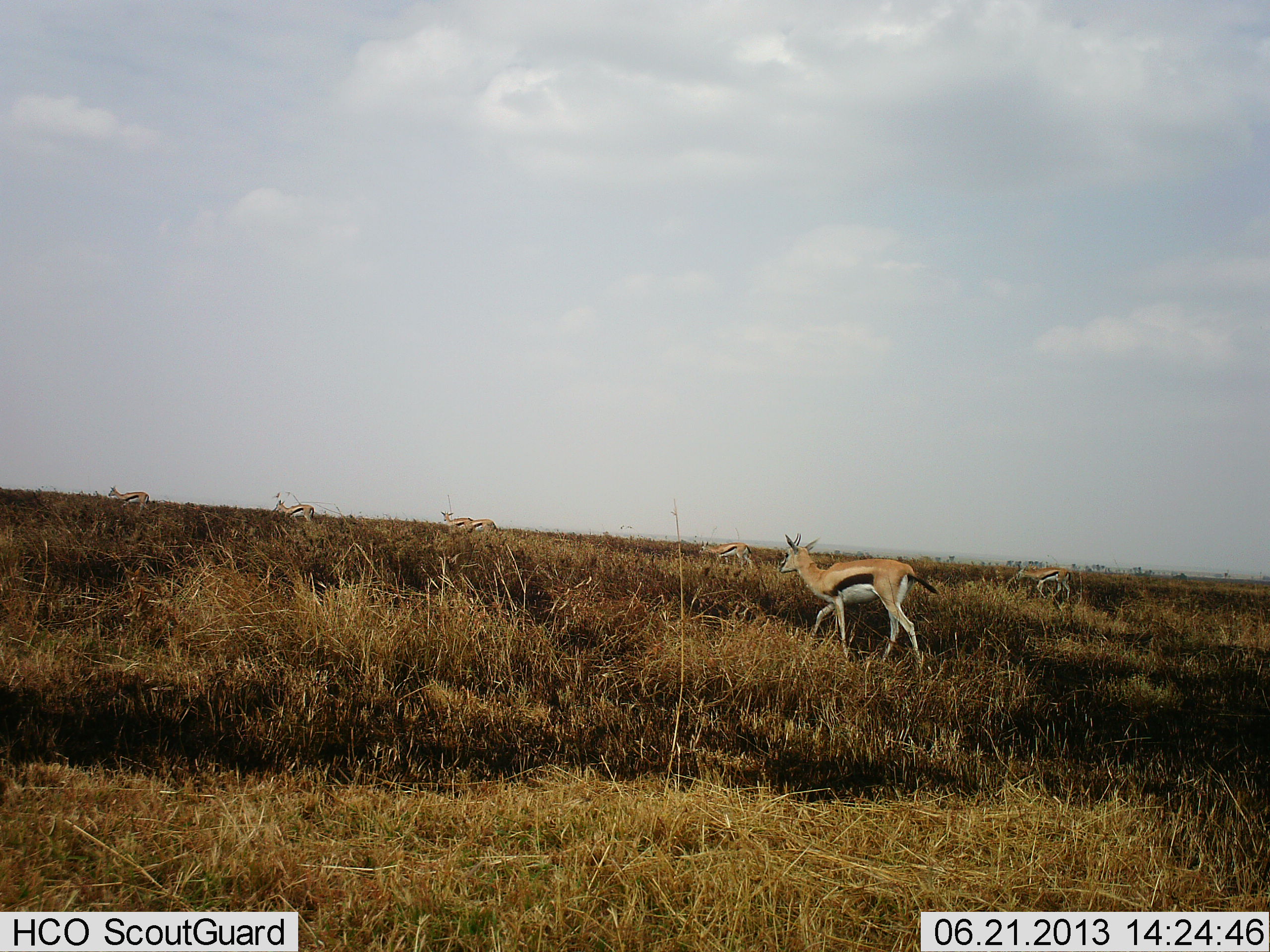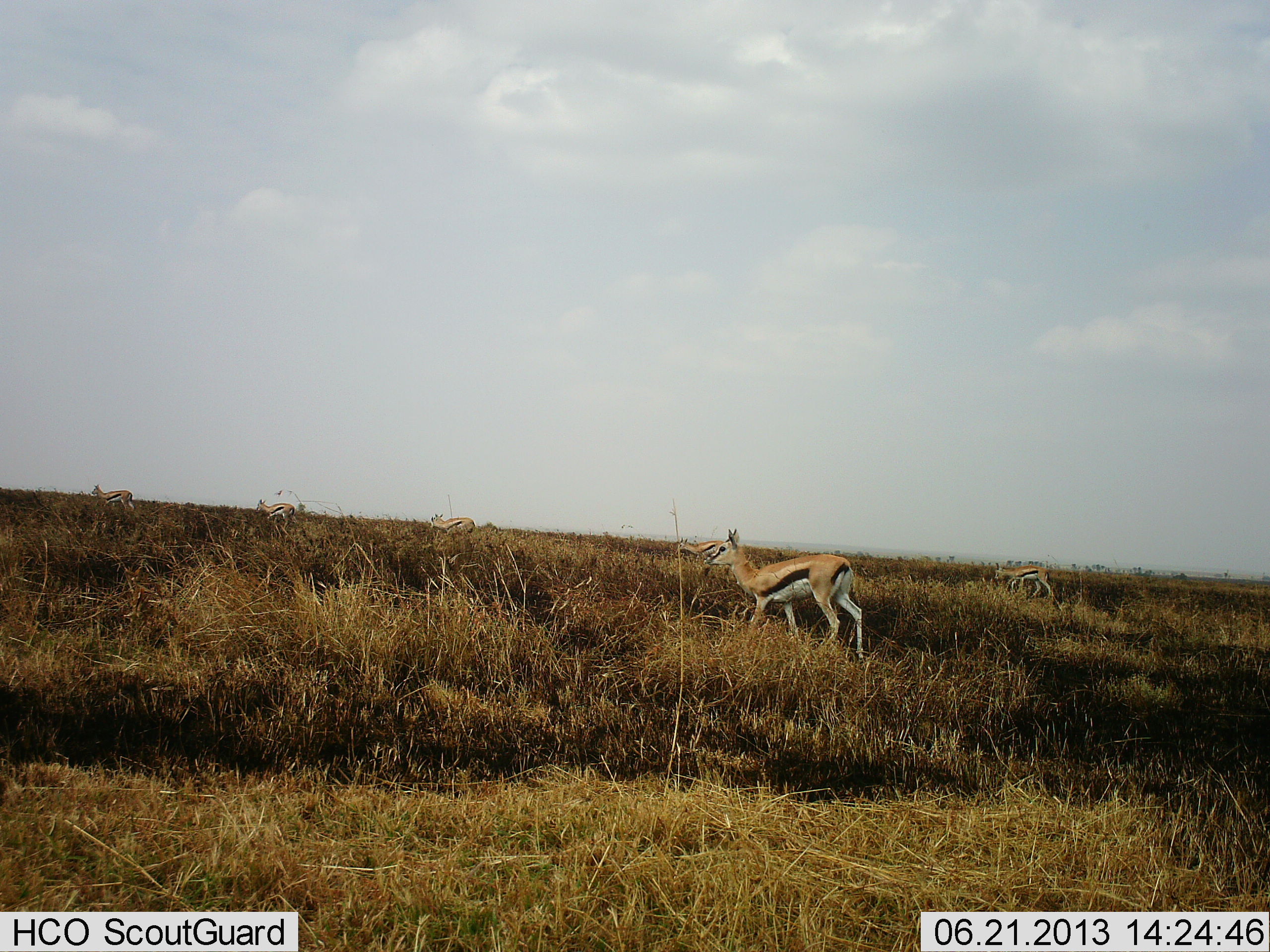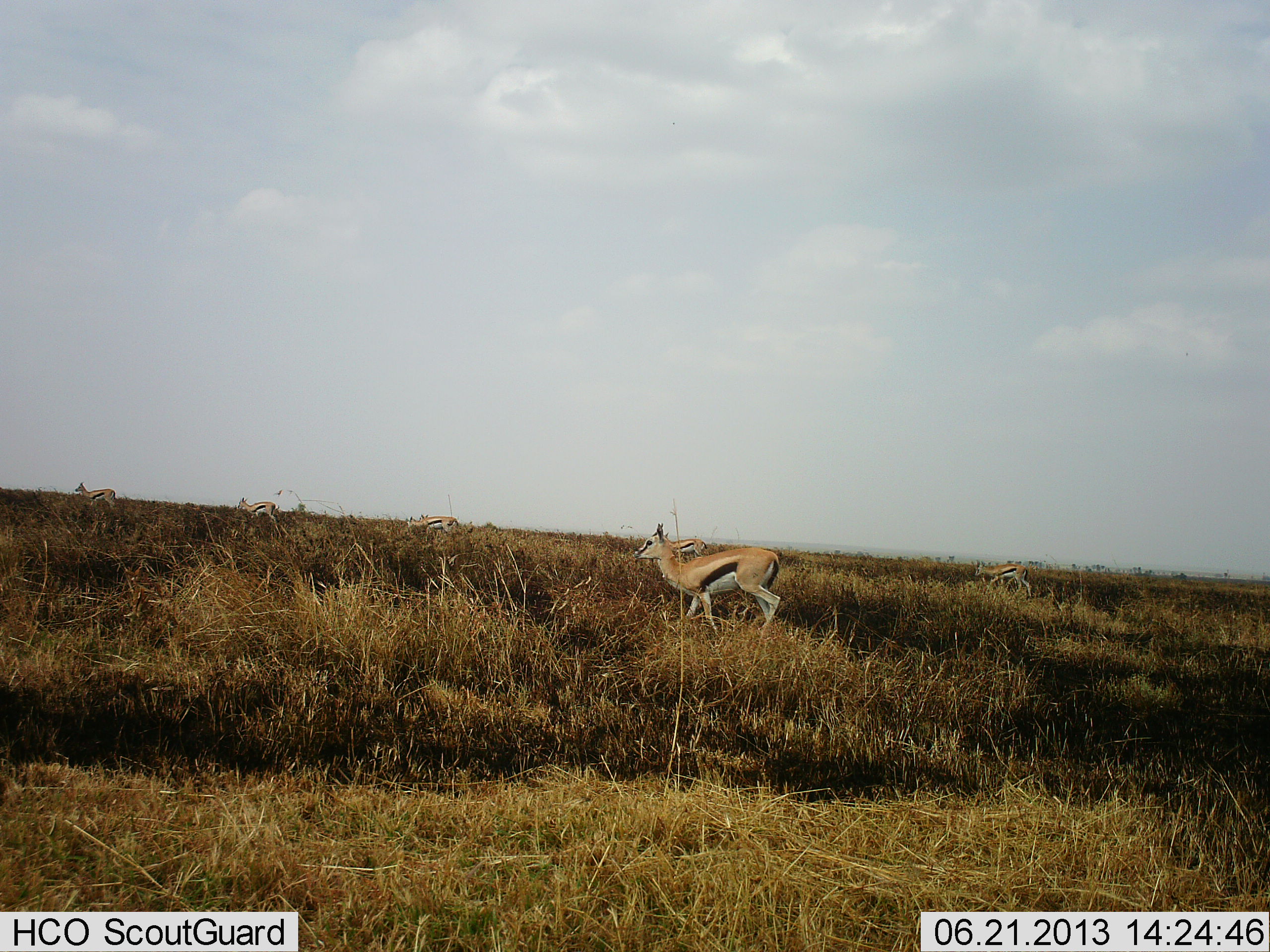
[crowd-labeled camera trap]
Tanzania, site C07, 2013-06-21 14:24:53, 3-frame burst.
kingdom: Animalia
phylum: Chordata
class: Mammalia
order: Artiodactyla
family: Bovidae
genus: Eudorcas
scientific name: Eudorcas thomsonii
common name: thomson's gazelle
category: gazellethomsons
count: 6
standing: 11%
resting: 0%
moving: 89%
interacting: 0%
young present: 0%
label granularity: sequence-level